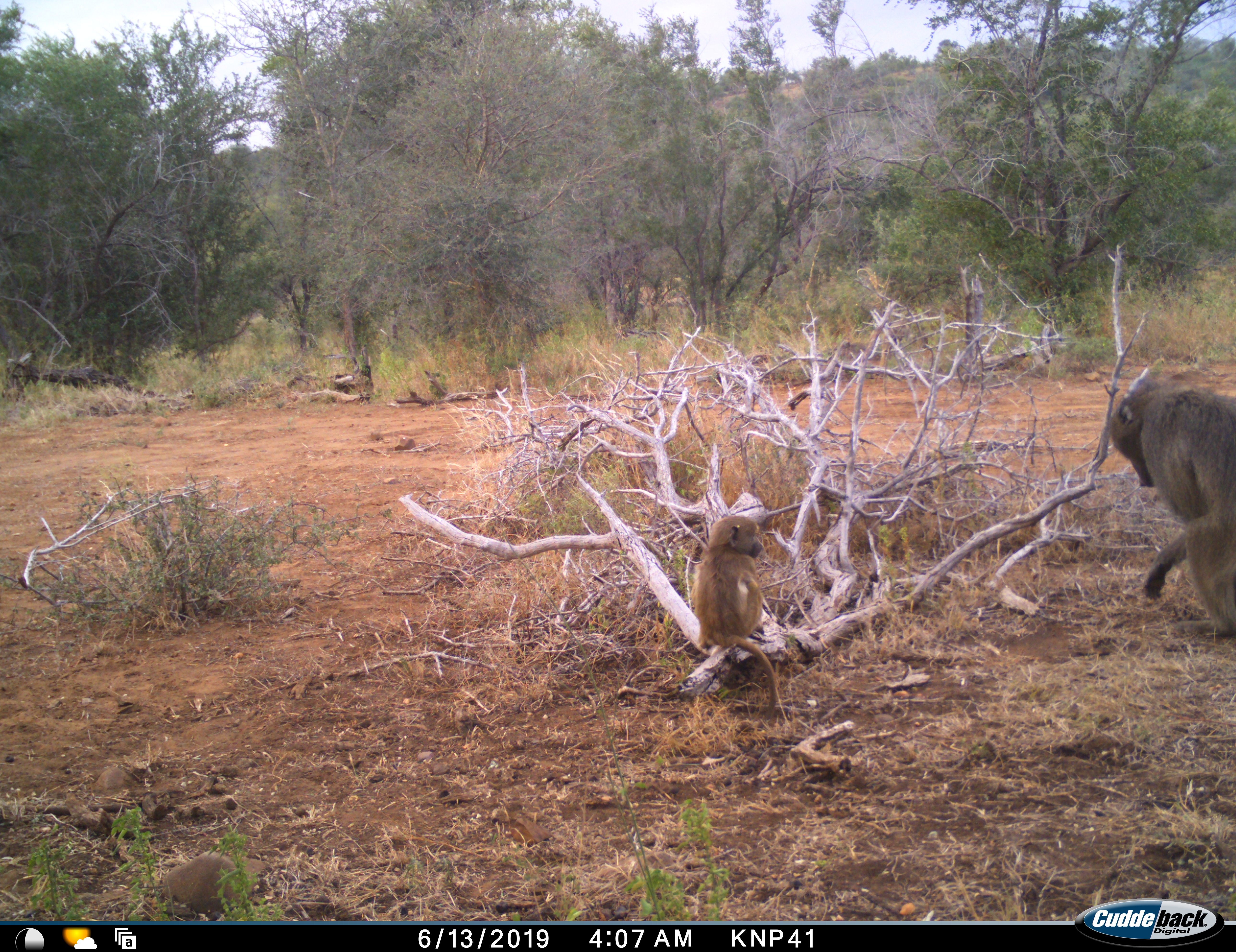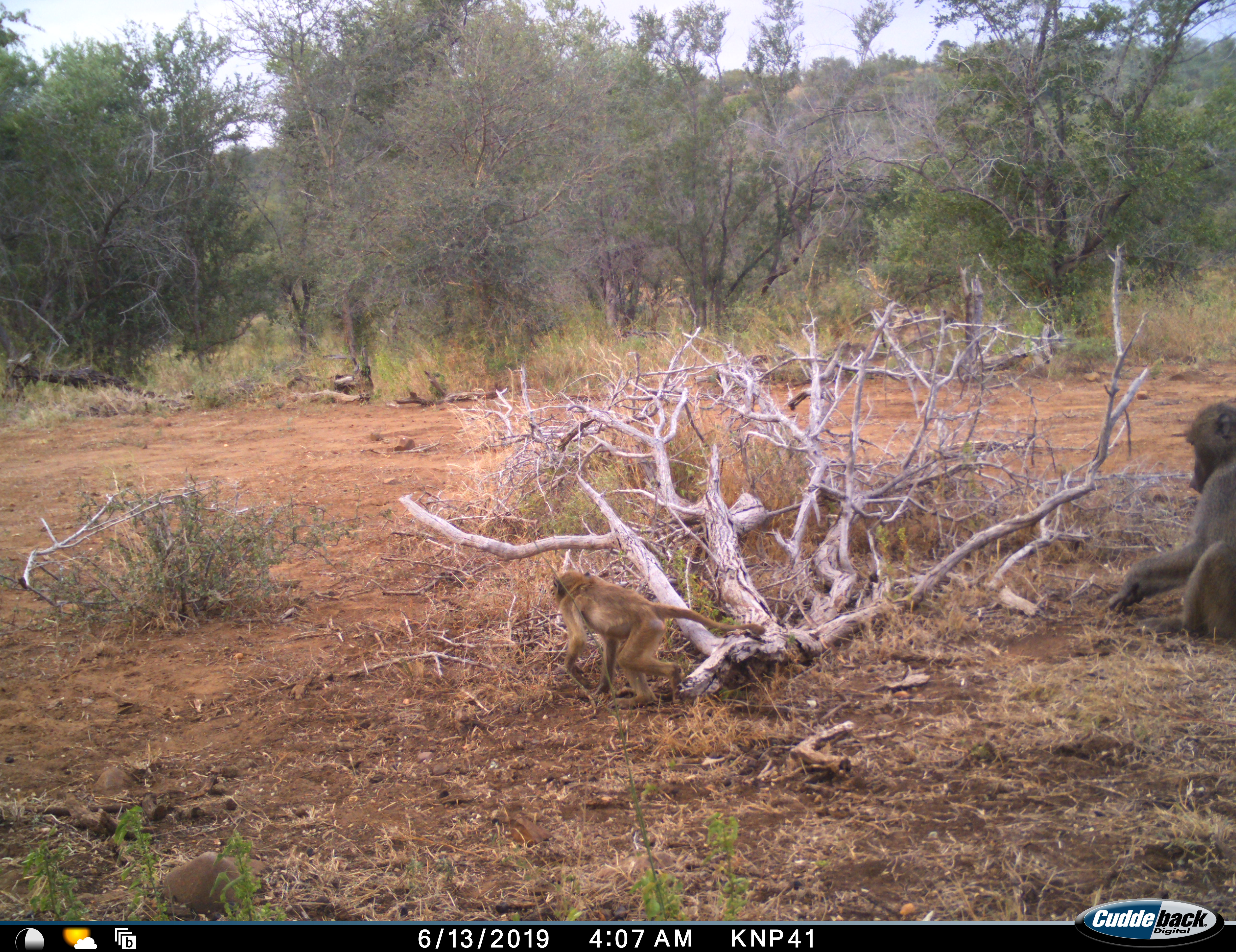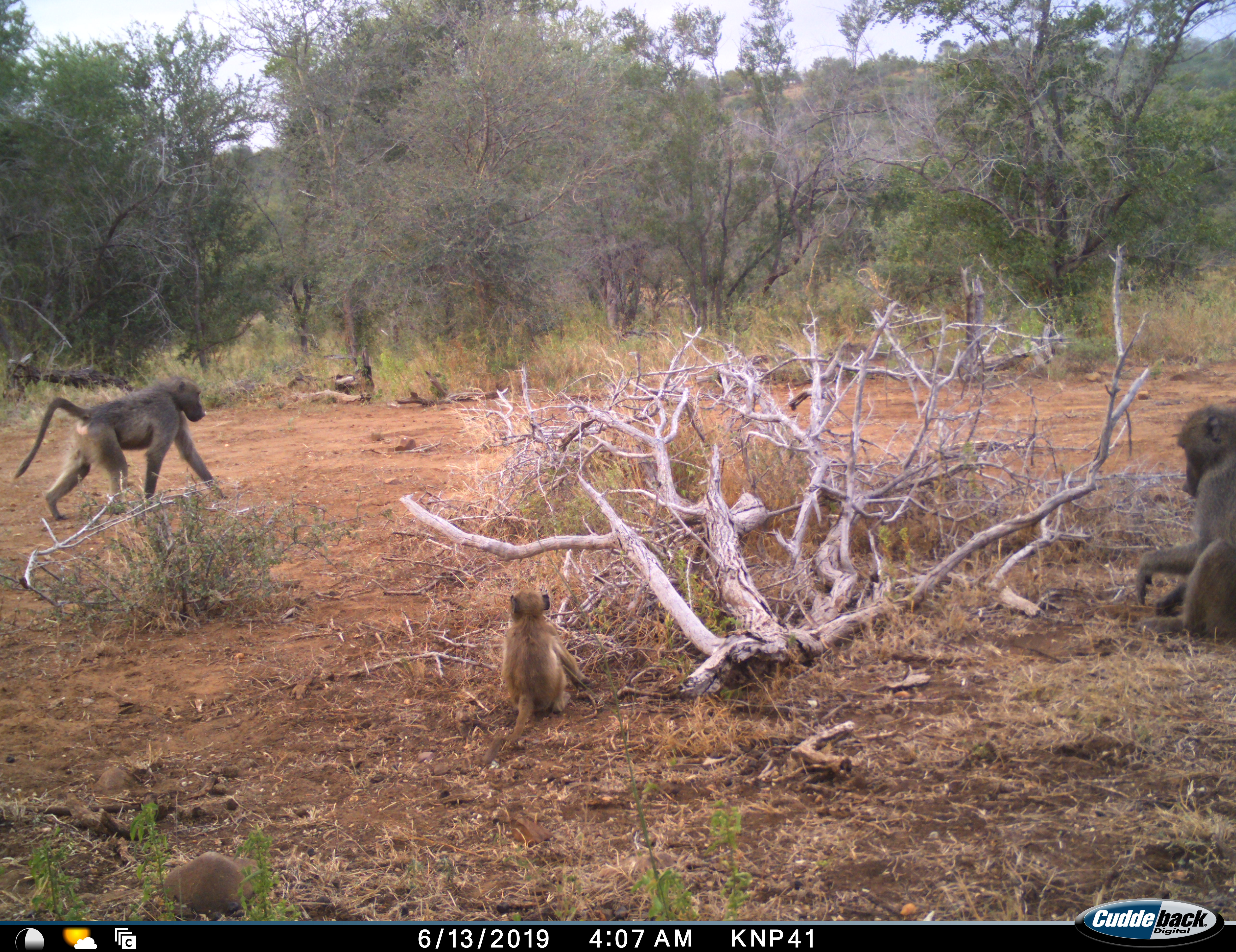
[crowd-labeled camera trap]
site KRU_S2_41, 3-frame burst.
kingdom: Animalia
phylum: Chordata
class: Mammalia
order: Primates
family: Cercopithecidae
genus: Papio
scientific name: Papio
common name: baboon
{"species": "baboon (Papio)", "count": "3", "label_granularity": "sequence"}